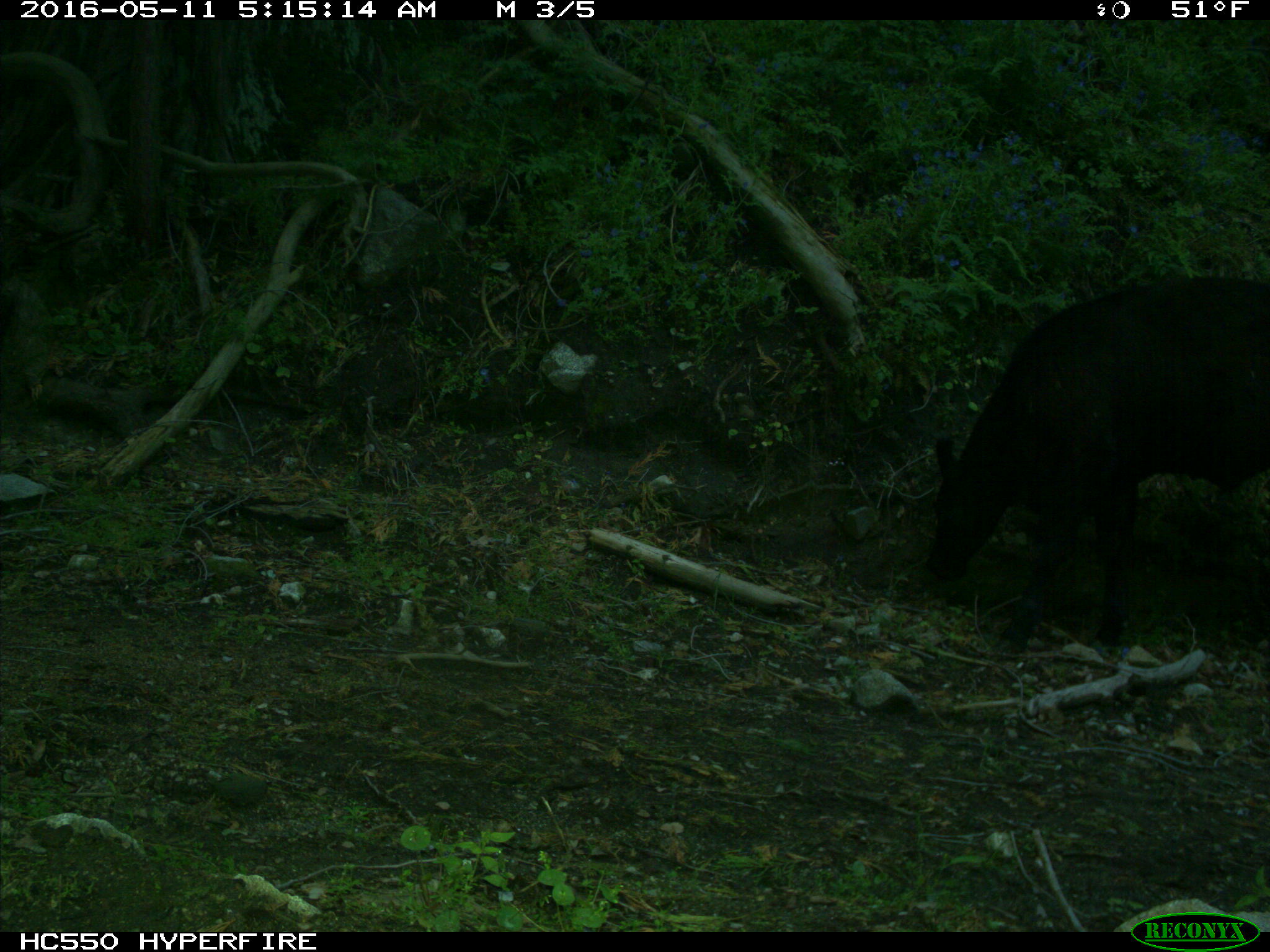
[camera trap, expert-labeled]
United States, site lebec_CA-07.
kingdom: Animalia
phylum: Chordata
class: Mammalia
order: Artiodactyla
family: Bovidae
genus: Bos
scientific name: Bos taurus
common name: domestic cow